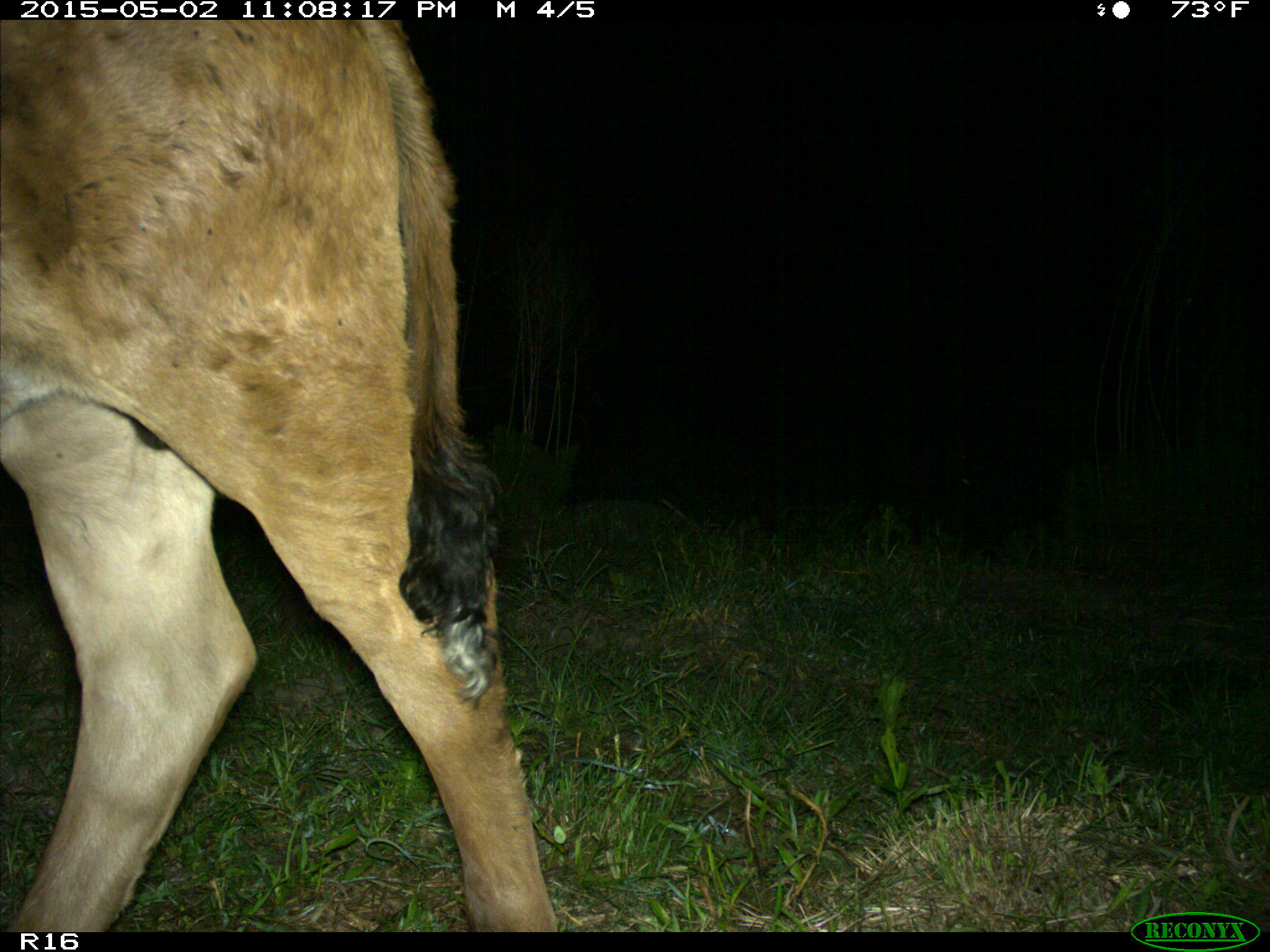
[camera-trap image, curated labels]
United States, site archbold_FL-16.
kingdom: Animalia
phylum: Chordata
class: Mammalia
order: Artiodactyla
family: Bovidae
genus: Bos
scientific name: Bos taurus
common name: domestic cow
Bos taurus (domestic cow).